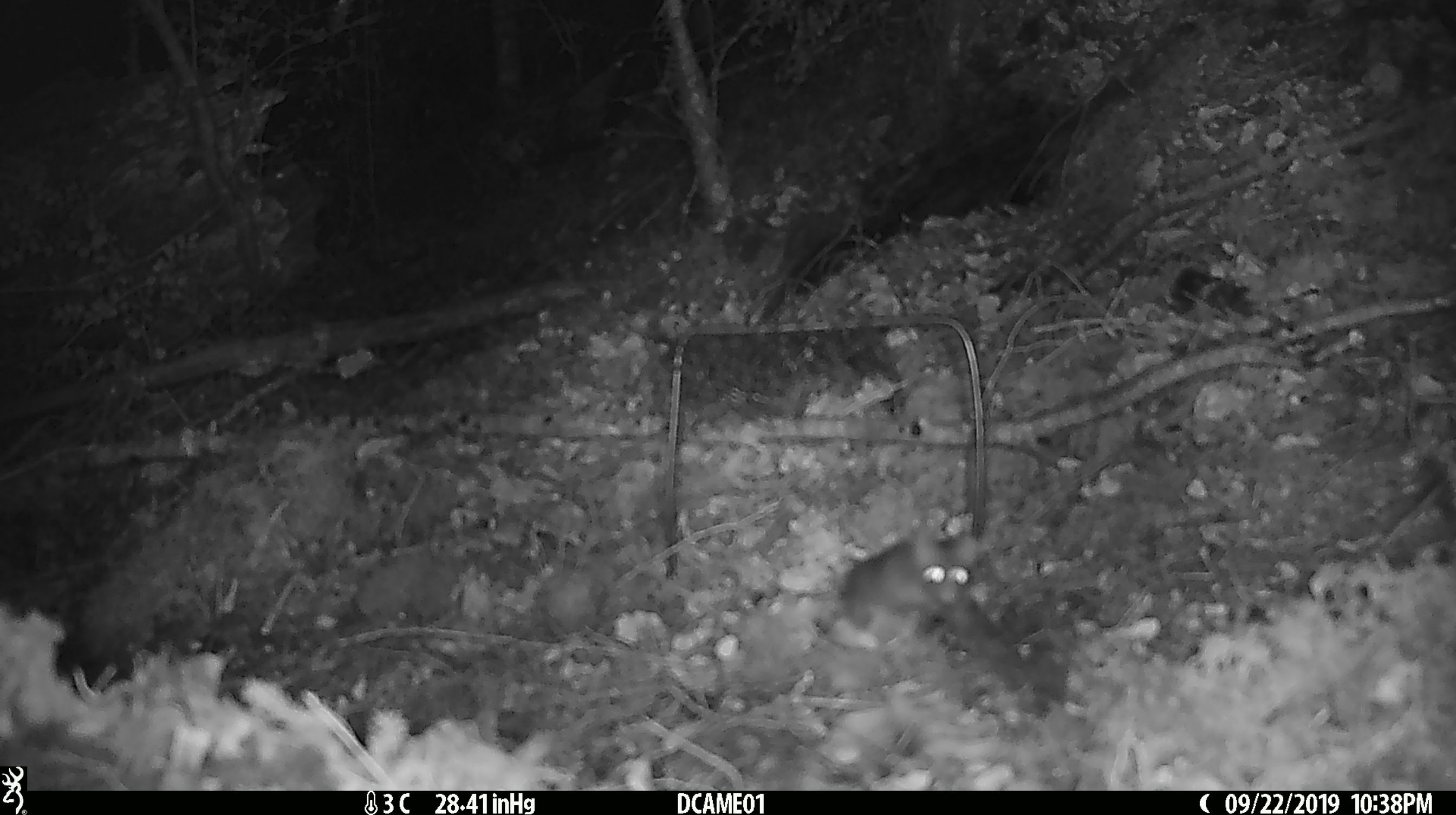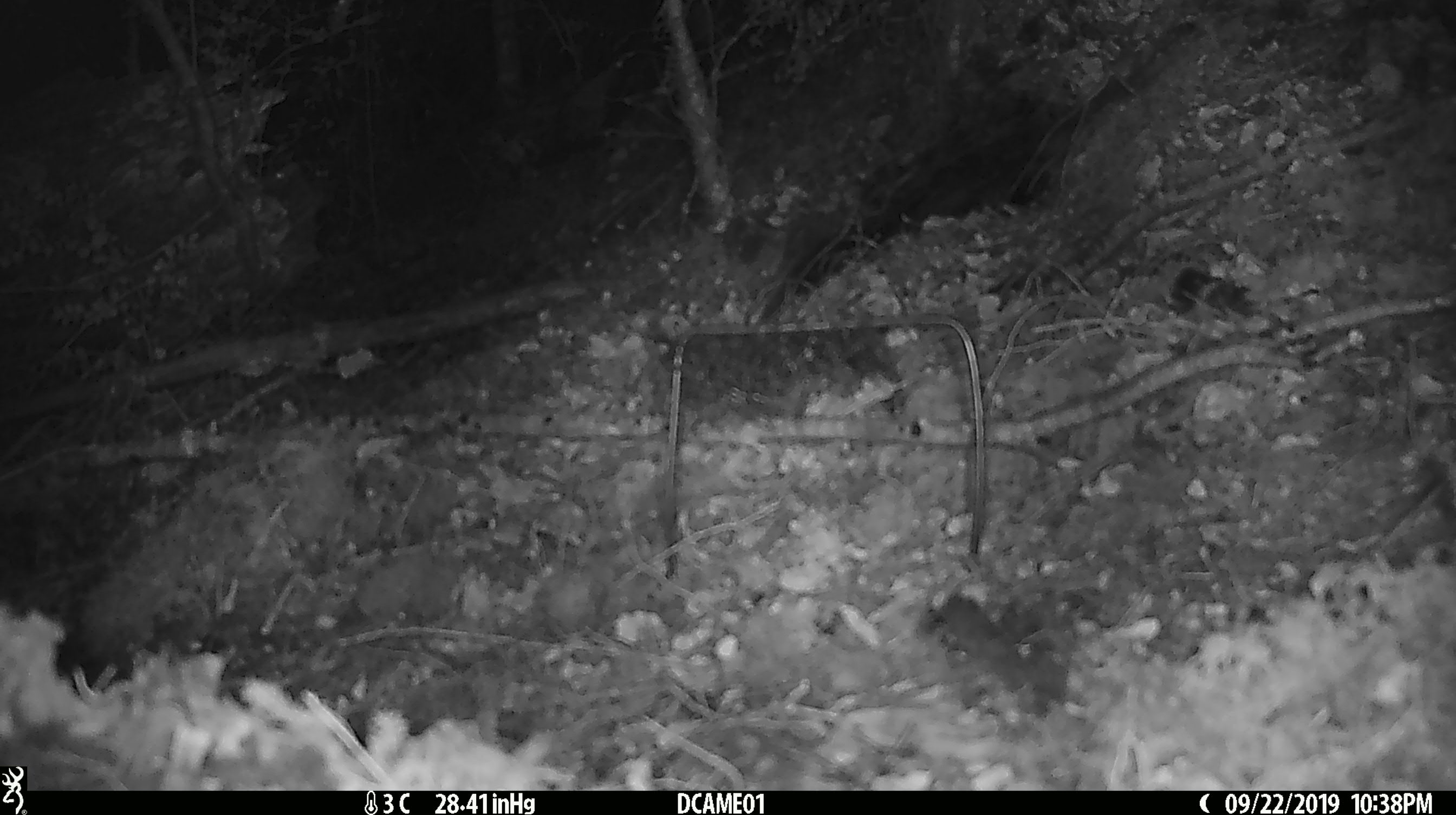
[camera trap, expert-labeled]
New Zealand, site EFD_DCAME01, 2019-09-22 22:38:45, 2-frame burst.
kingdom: Animalia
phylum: Chordata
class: Mammalia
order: Rodentia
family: Muridae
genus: Mus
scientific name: Mus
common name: mouse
Mouse (Mus).